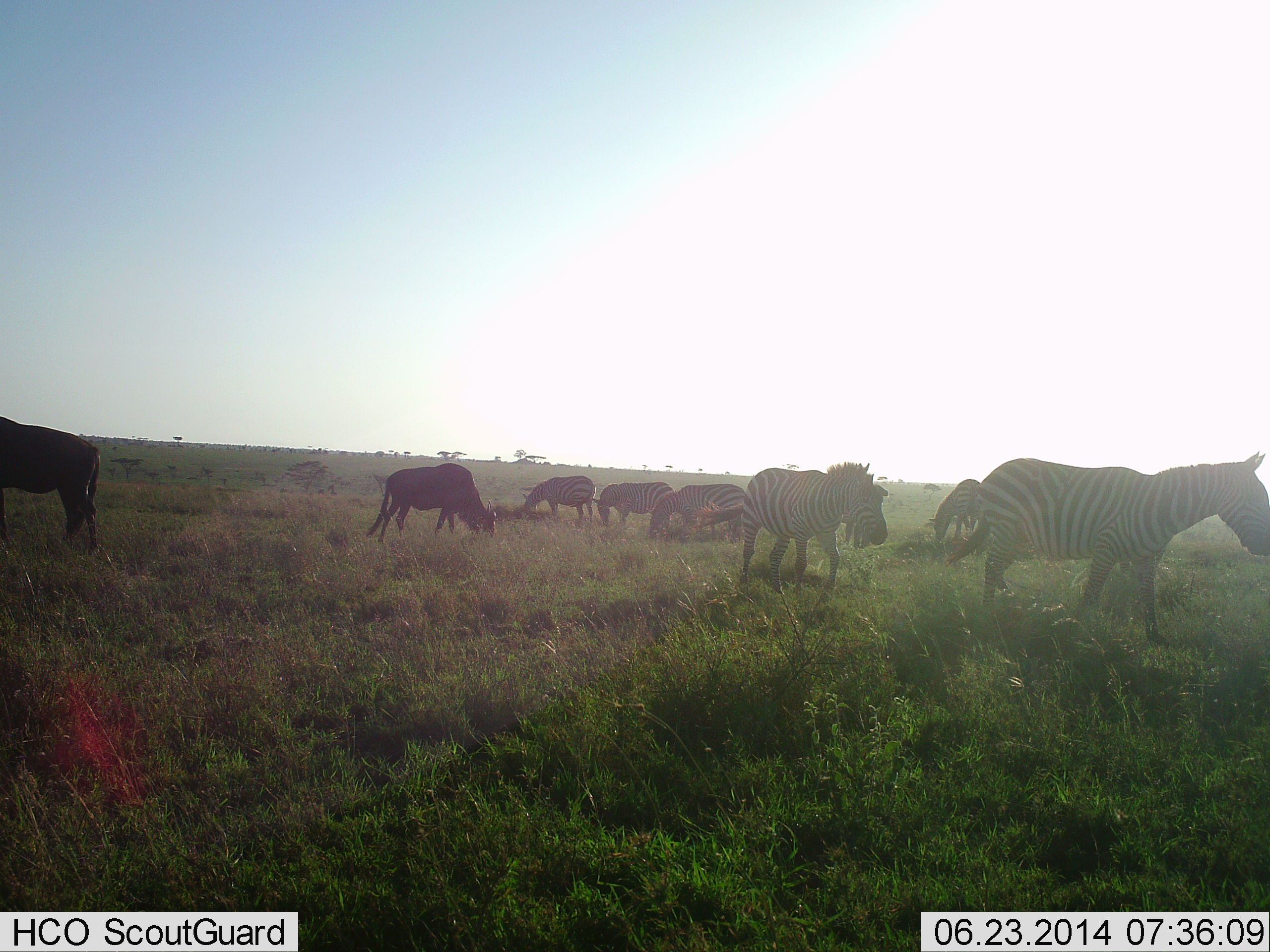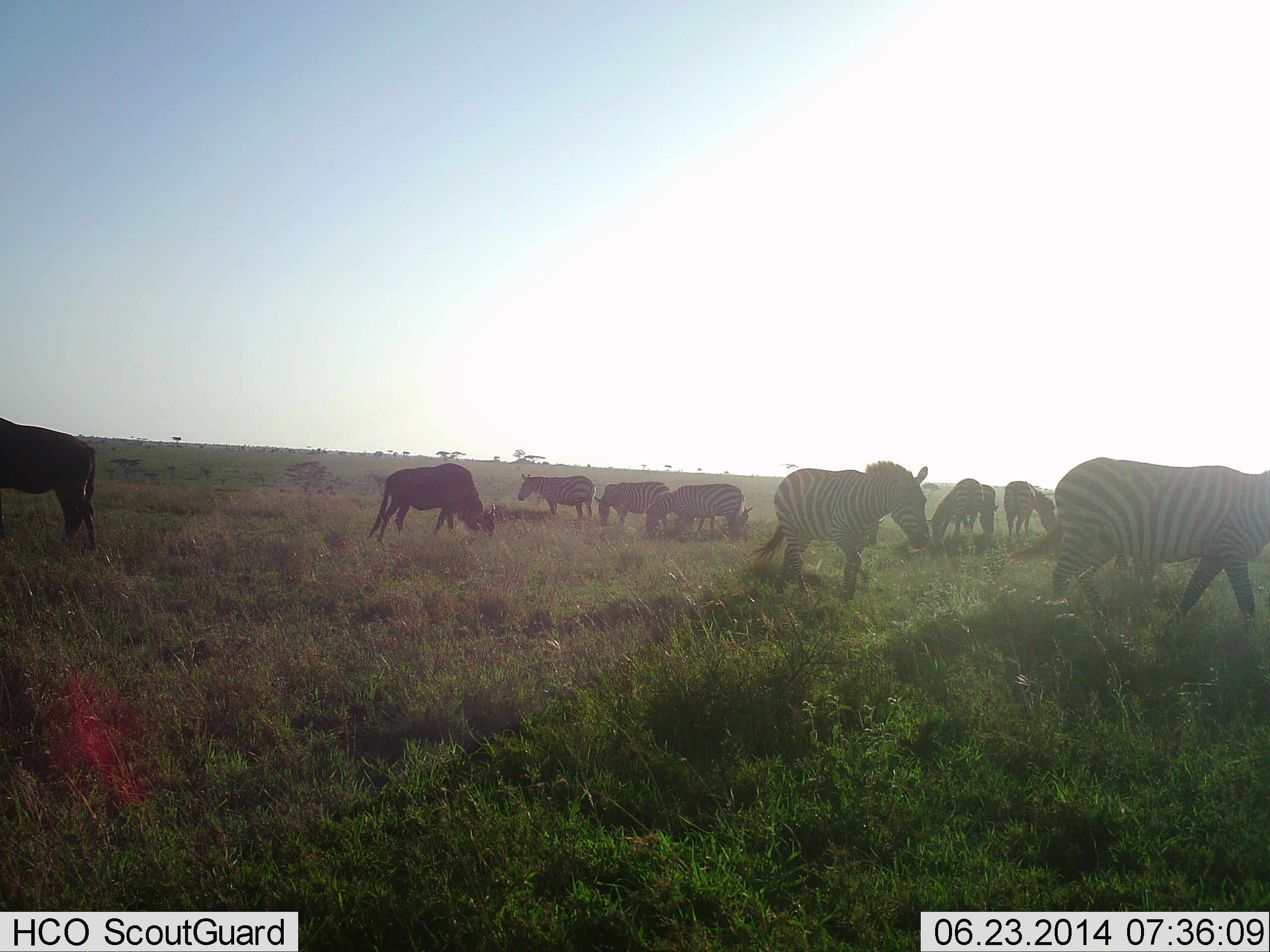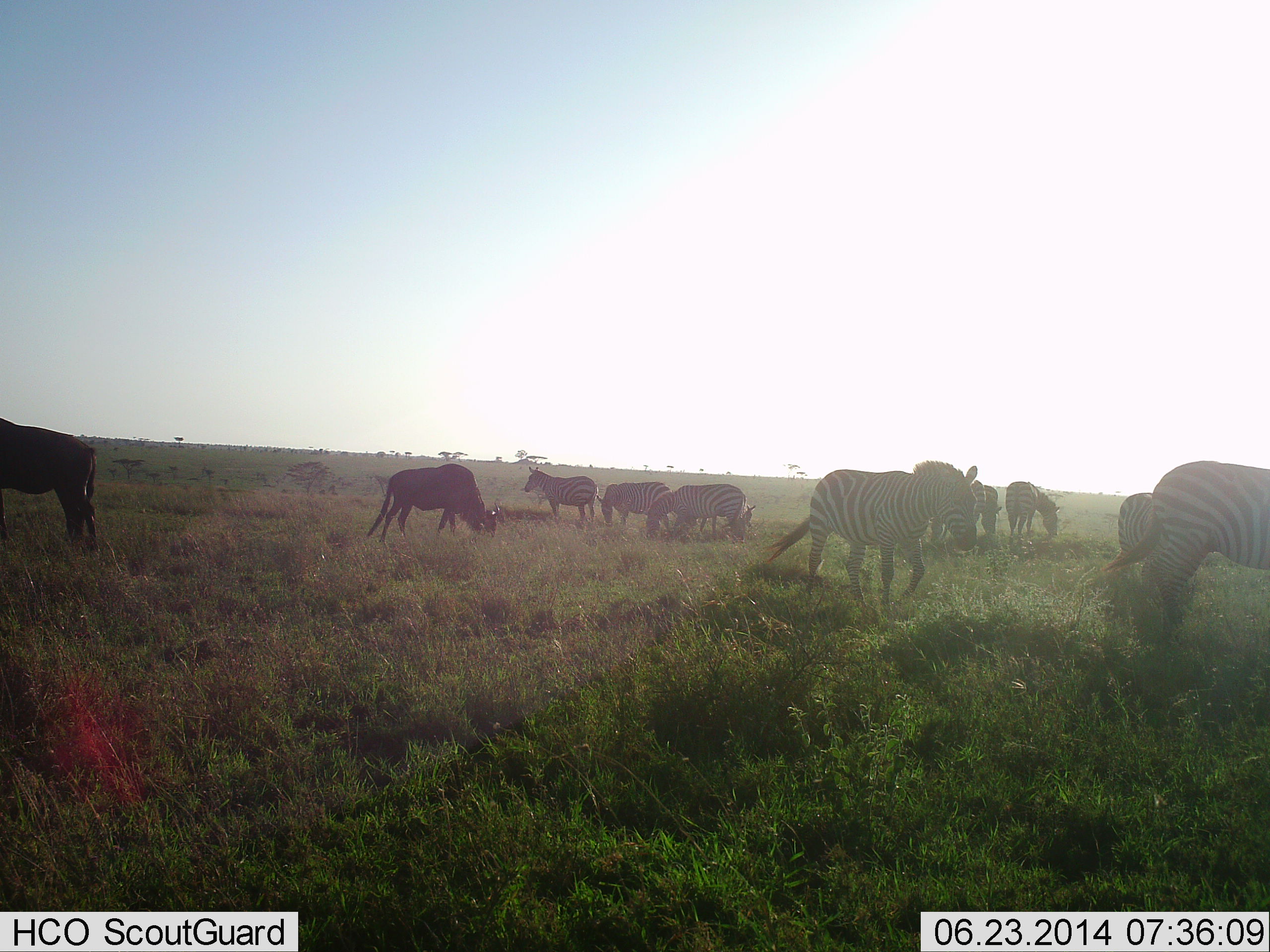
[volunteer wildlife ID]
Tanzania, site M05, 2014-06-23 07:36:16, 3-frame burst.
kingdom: Animalia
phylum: Chordata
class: Mammalia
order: Artiodactyla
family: Bovidae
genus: Connochaetes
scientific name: Connochaetes taurinus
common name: blue wildebeest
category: wildebeest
Wildebeest (blue wildebeest) (Connochaetes taurinus), count 2. Behavior (volunteer vote fractions): standing 50%, resting 0%, moving 0%, interacting 0%. Young present (vote fraction): 10%. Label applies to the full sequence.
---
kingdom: Animalia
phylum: Chordata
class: Mammalia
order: Perissodactyla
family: Equidae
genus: Equus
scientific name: Equus quagga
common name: plains zebra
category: zebra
Zebra (plains zebra) (Equus quagga), count 8. Behavior (volunteer vote fractions): standing 42%, resting 0%, moving 75%, interacting 0%. Young present (vote fraction): 0%. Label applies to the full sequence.